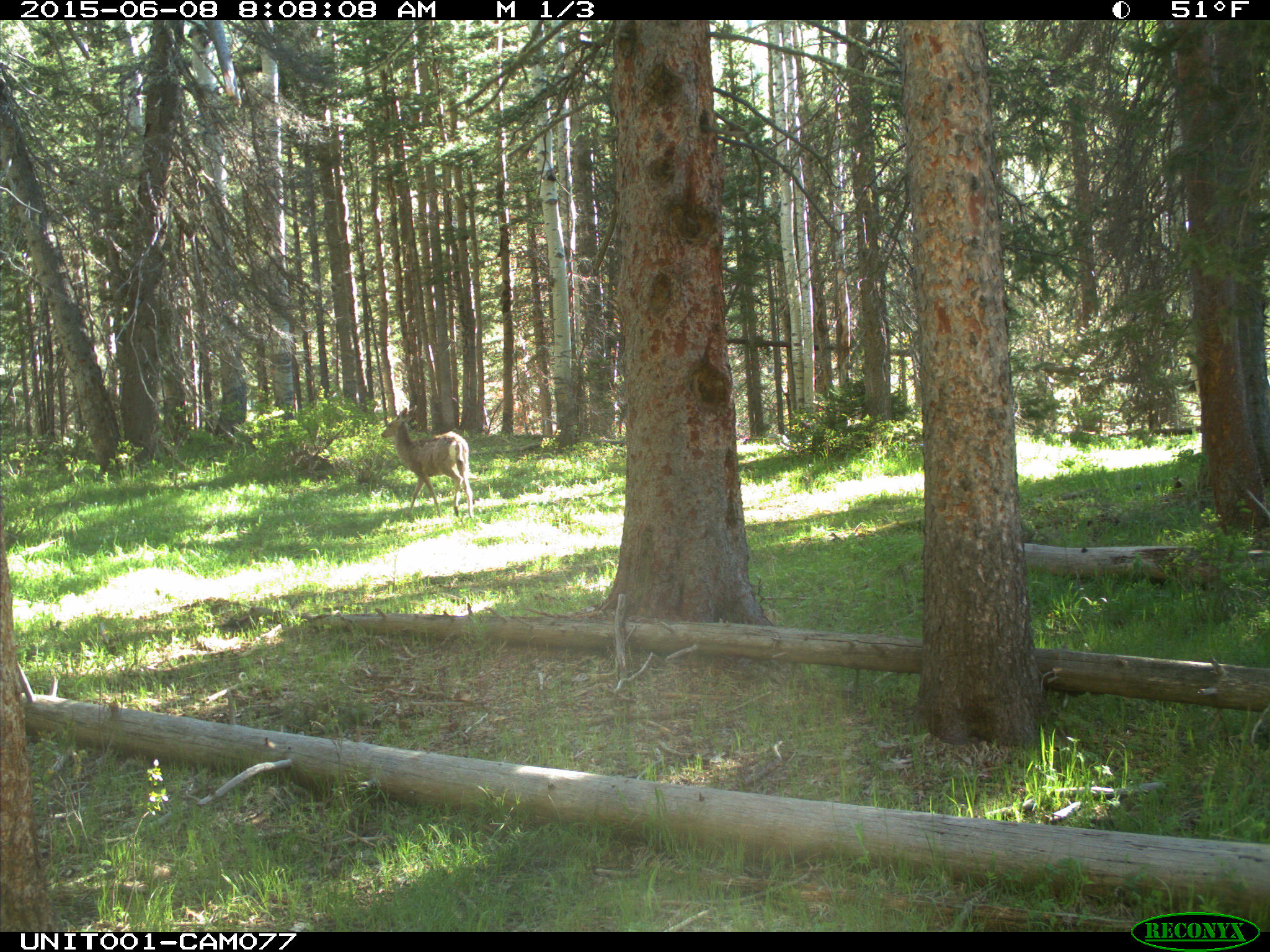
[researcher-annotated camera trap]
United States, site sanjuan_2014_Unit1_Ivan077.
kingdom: Animalia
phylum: Chordata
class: Mammalia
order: Artiodactyla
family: Cervidae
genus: Odocoileus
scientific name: Odocoileus hemionus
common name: mule deer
Odocoileus hemionus (mule deer).